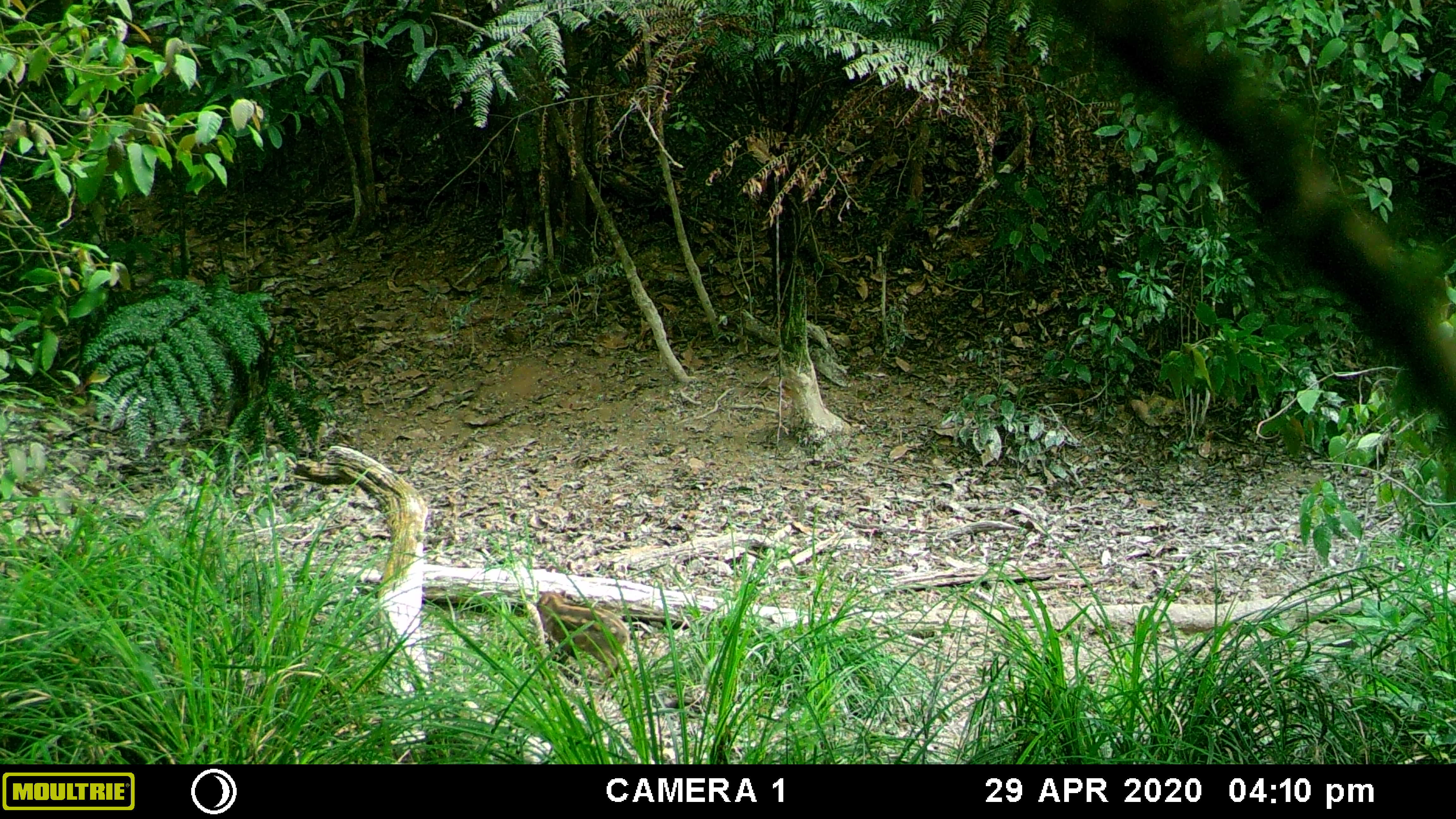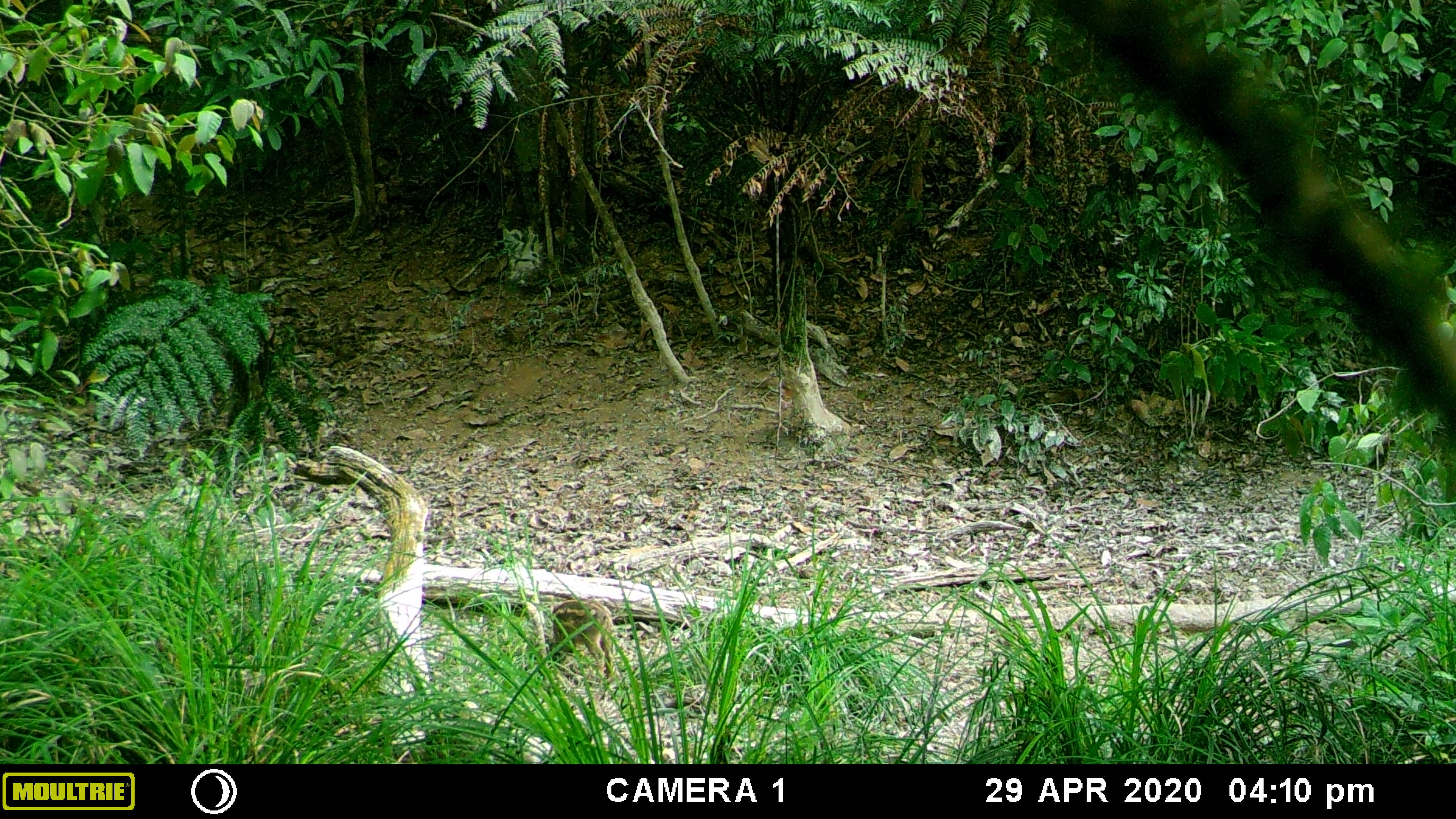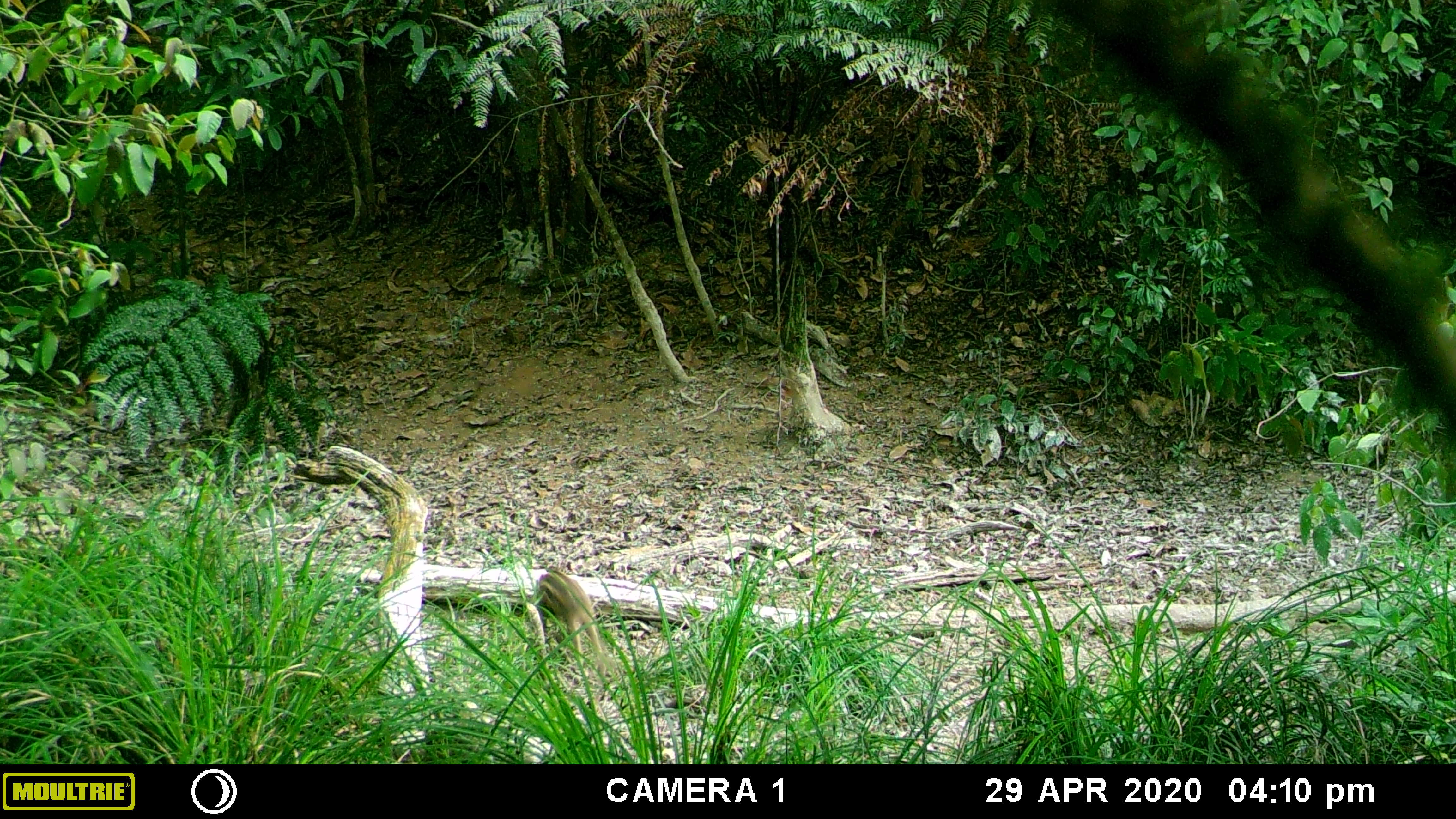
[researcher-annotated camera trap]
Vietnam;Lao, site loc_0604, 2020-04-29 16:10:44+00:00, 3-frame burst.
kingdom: Animalia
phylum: Chordata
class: Mammalia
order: Artiodactyla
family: Suidae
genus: Sus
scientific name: Sus scrofa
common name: eurasian wild pig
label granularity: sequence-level